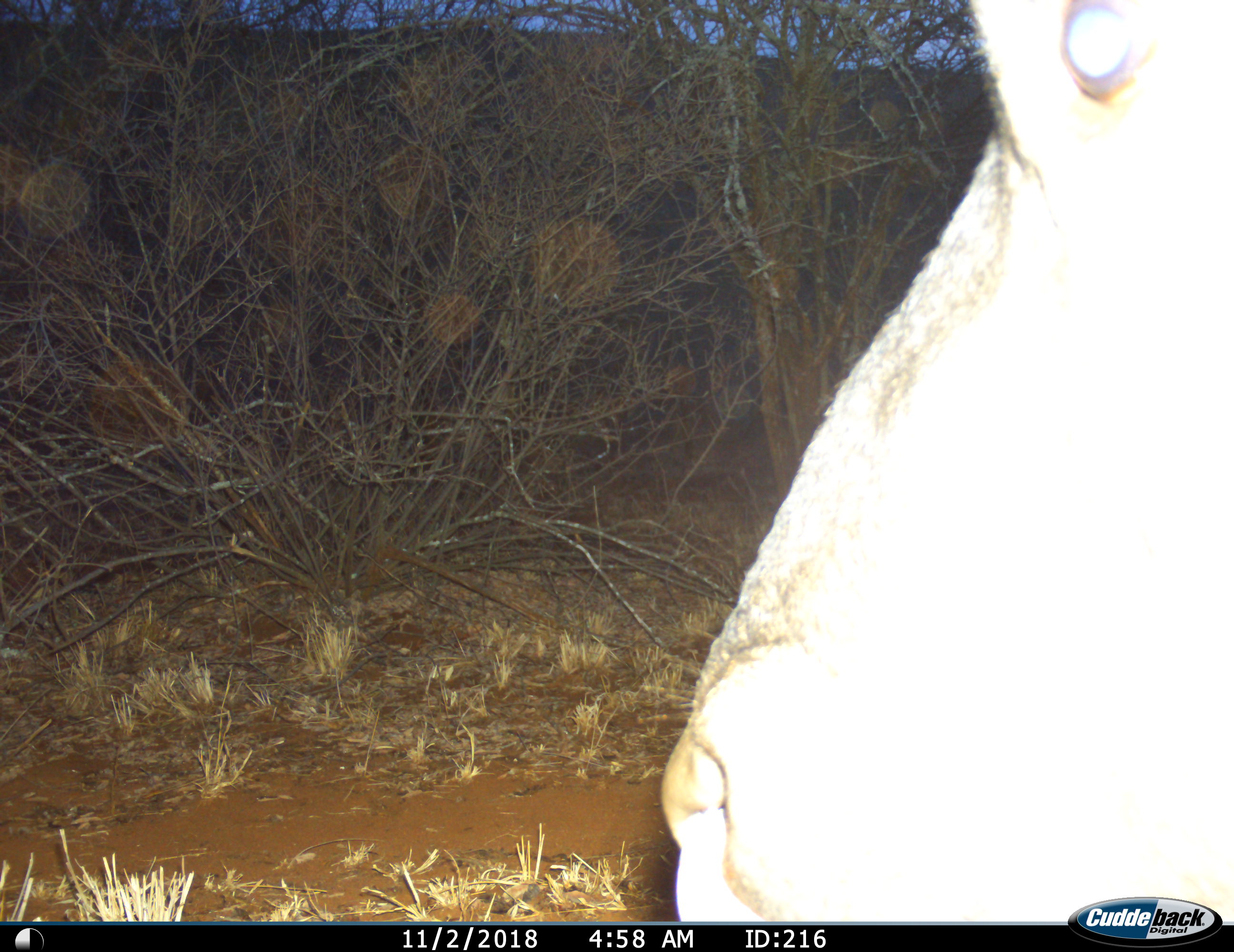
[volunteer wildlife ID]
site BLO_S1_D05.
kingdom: Animalia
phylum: Chordata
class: Mammalia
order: Artiodactyla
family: Bovidae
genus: Syncerus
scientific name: Syncerus caffer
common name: african buffalo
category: buffalo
Buffalo (african buffalo) (Syncerus caffer), count 1. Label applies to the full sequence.